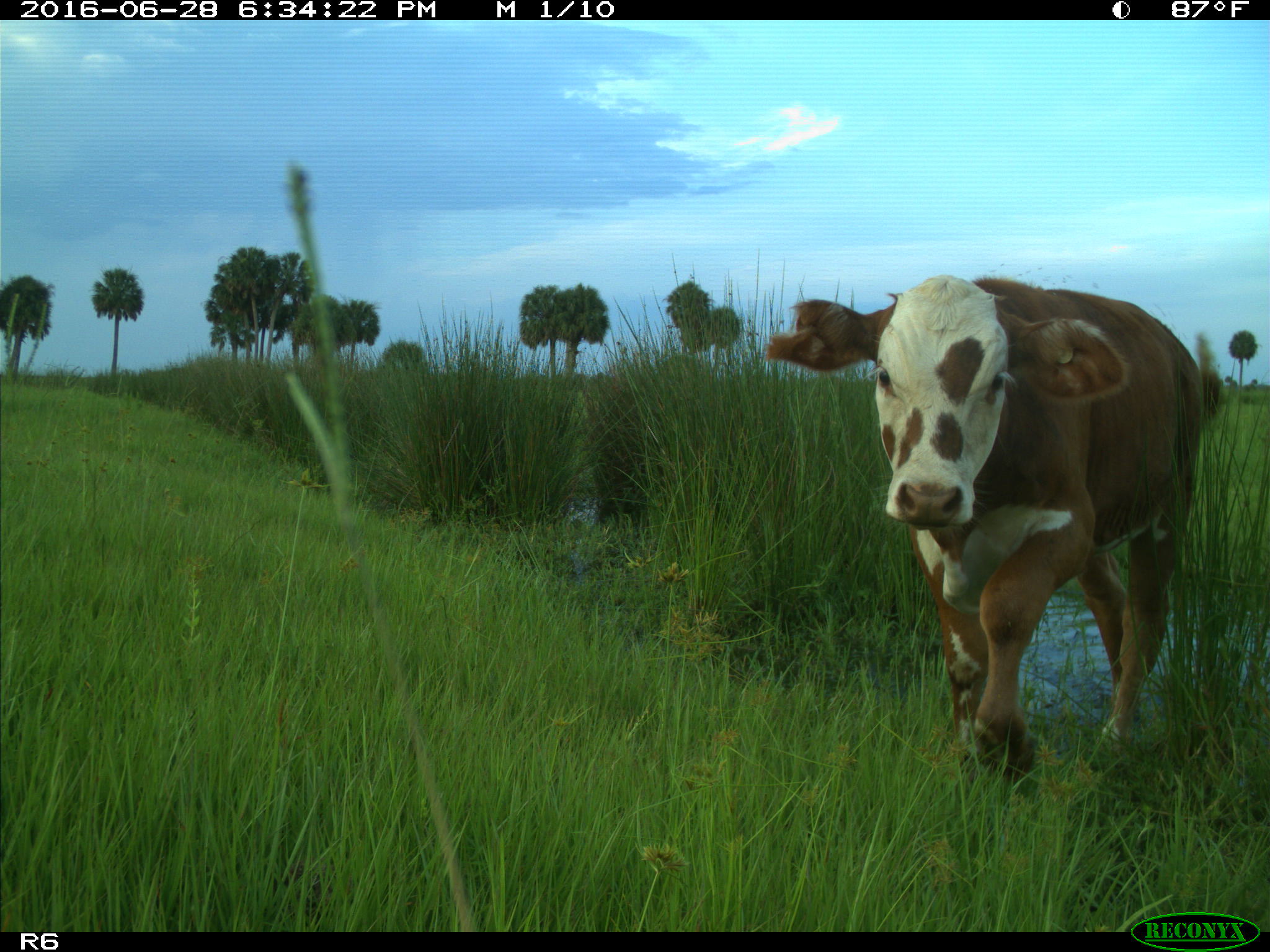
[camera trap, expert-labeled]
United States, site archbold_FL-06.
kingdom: Animalia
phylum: Chordata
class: Mammalia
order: Artiodactyla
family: Bovidae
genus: Bos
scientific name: Bos taurus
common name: domestic cow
Bos taurus (domestic cow).